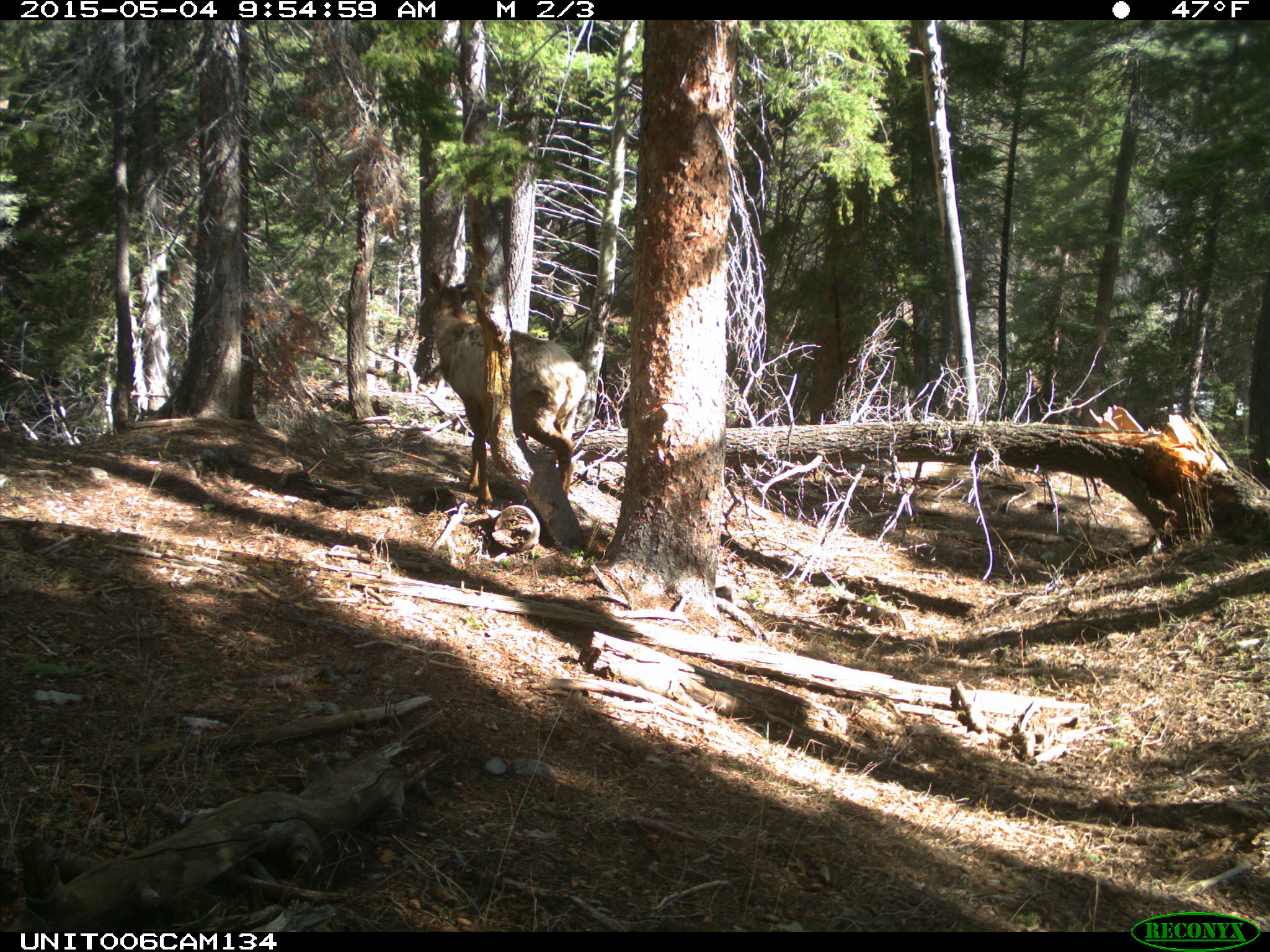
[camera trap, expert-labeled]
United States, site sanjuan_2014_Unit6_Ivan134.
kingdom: Animalia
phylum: Chordata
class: Mammalia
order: Artiodactyla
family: Cervidae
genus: Cervus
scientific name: Cervus elaphus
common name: red deer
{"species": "Cervus elaphus (red deer)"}